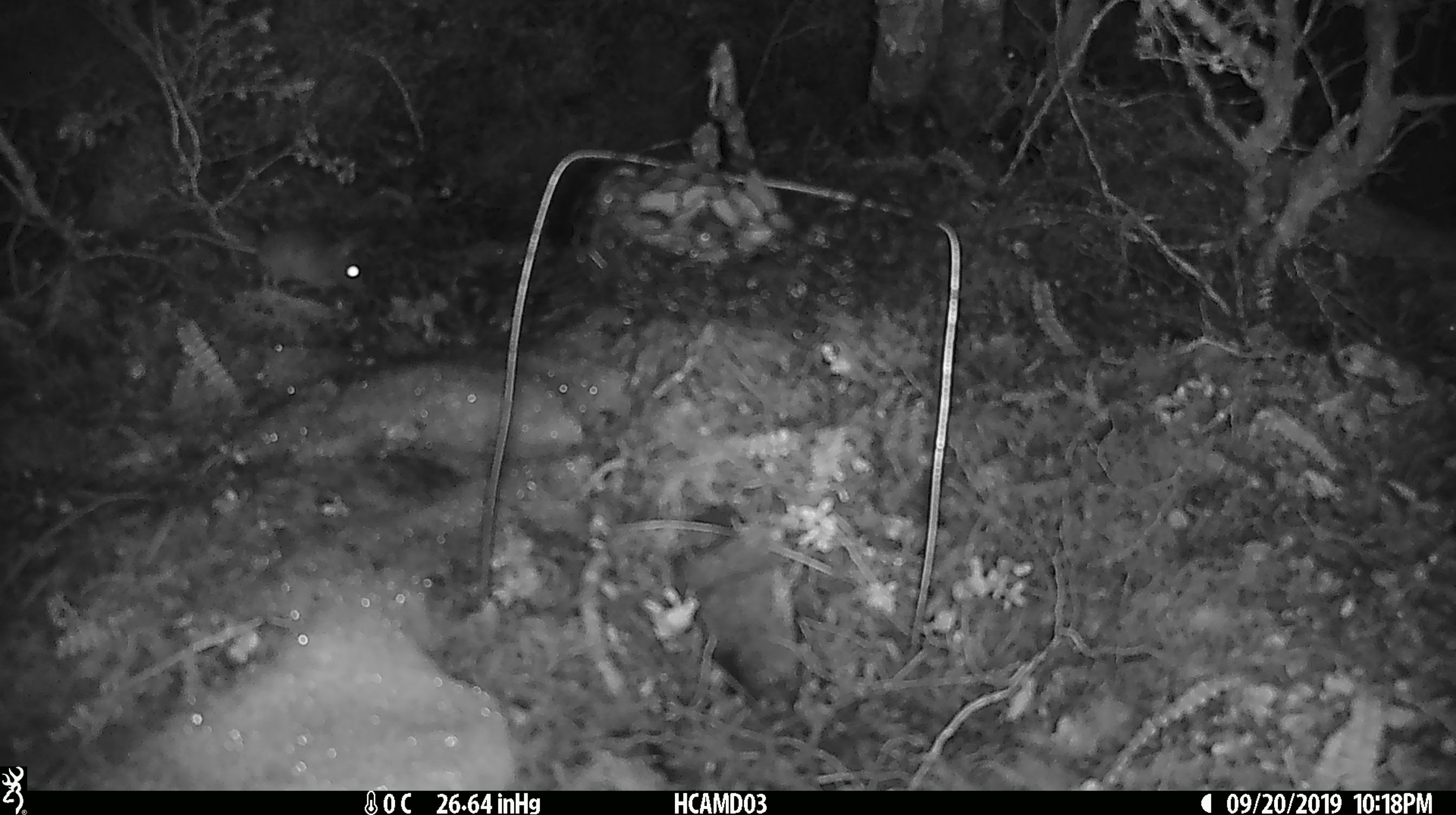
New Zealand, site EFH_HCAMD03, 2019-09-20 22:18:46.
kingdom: Animalia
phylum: Chordata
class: Mammalia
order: Rodentia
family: Muridae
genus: Mus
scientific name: Mus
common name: mouse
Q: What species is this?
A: Mouse (Mus).